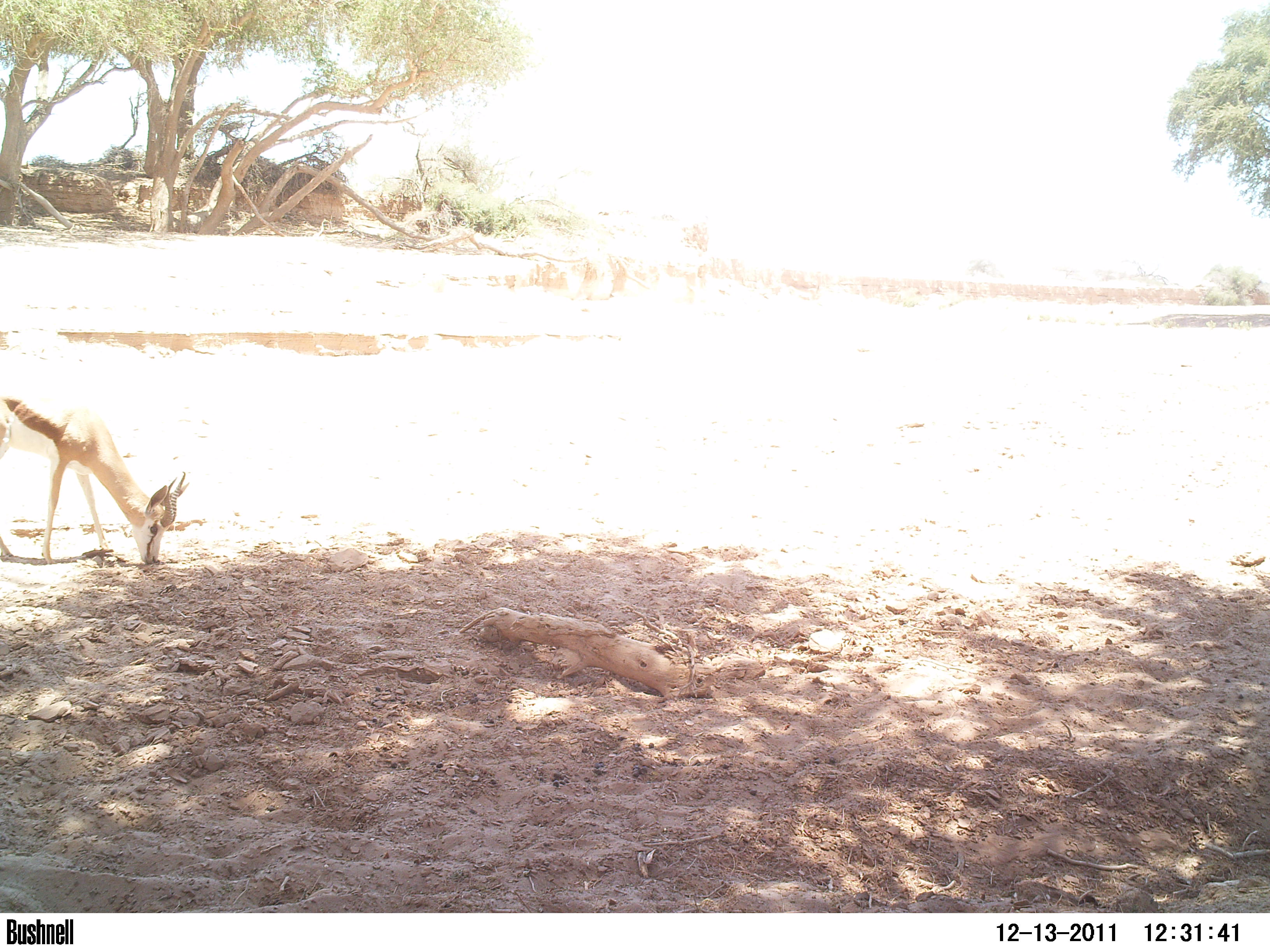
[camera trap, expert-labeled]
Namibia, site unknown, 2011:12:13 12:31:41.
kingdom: Animalia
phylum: Chordata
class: Mammalia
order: Artiodactyla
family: Bovidae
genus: Antidorcas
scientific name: Antidorcas marsupialis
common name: springbok